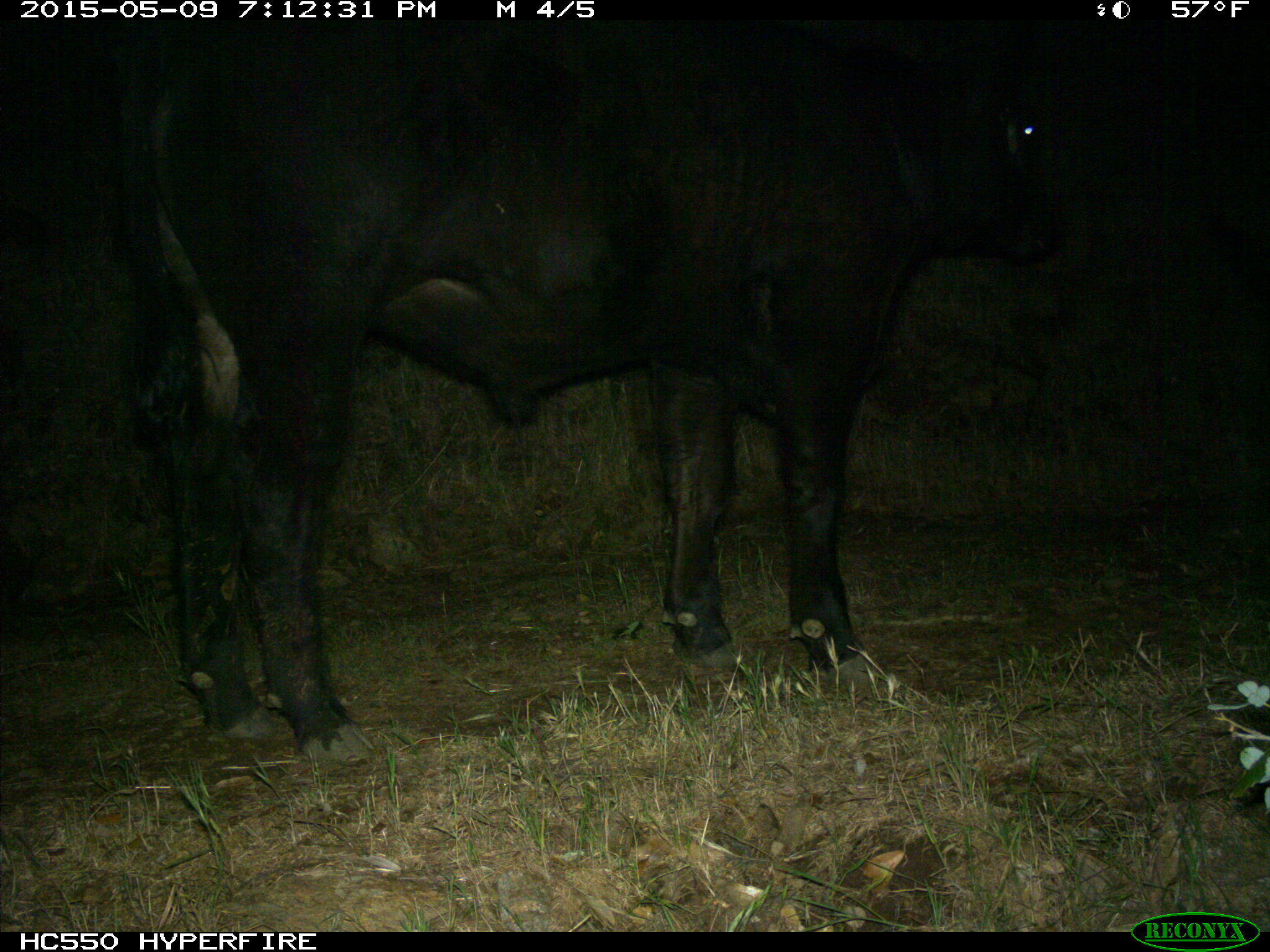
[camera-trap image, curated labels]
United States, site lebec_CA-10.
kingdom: Animalia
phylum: Chordata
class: Mammalia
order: Artiodactyla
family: Bovidae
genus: Bos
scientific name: Bos taurus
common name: domestic cow